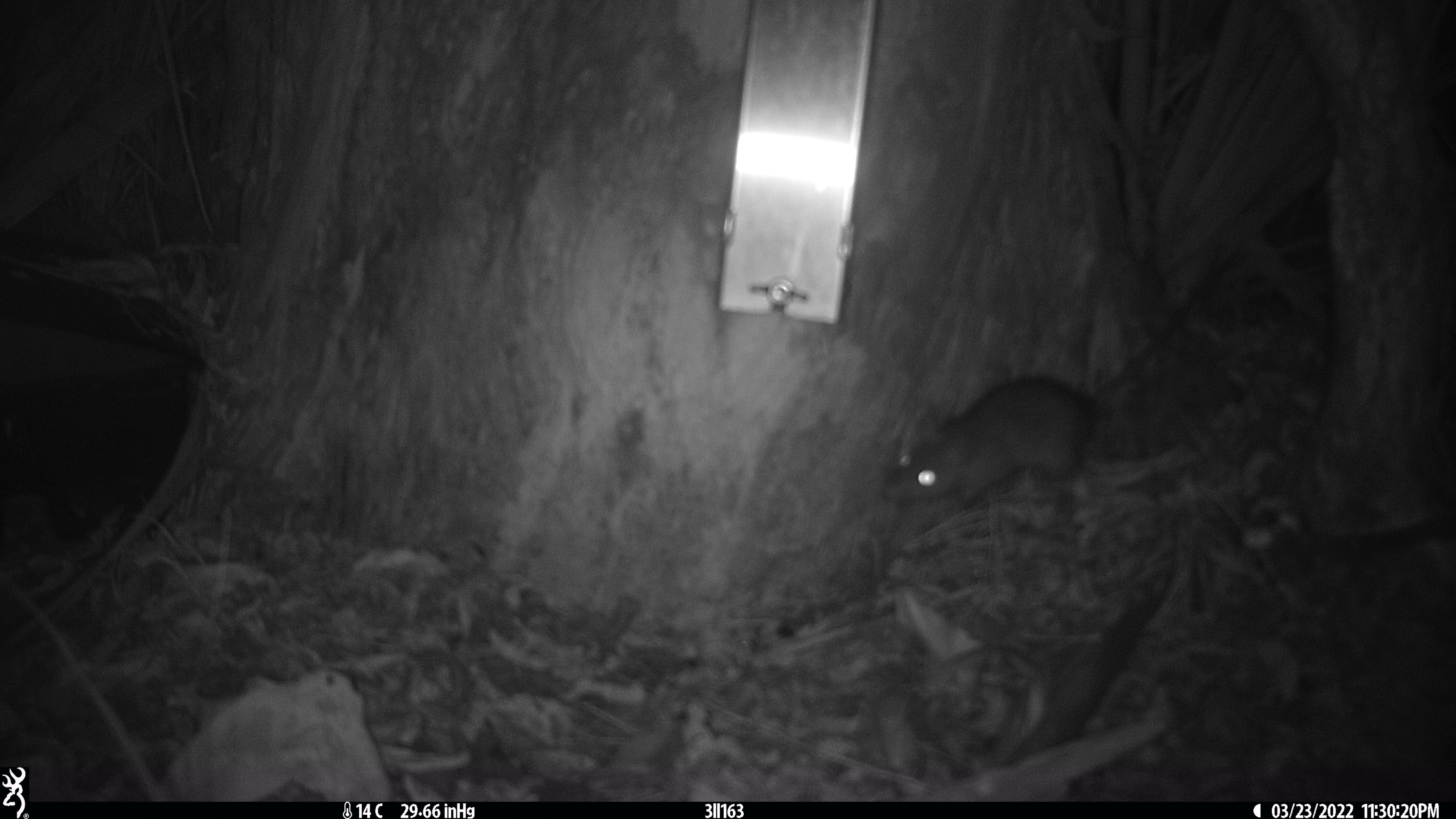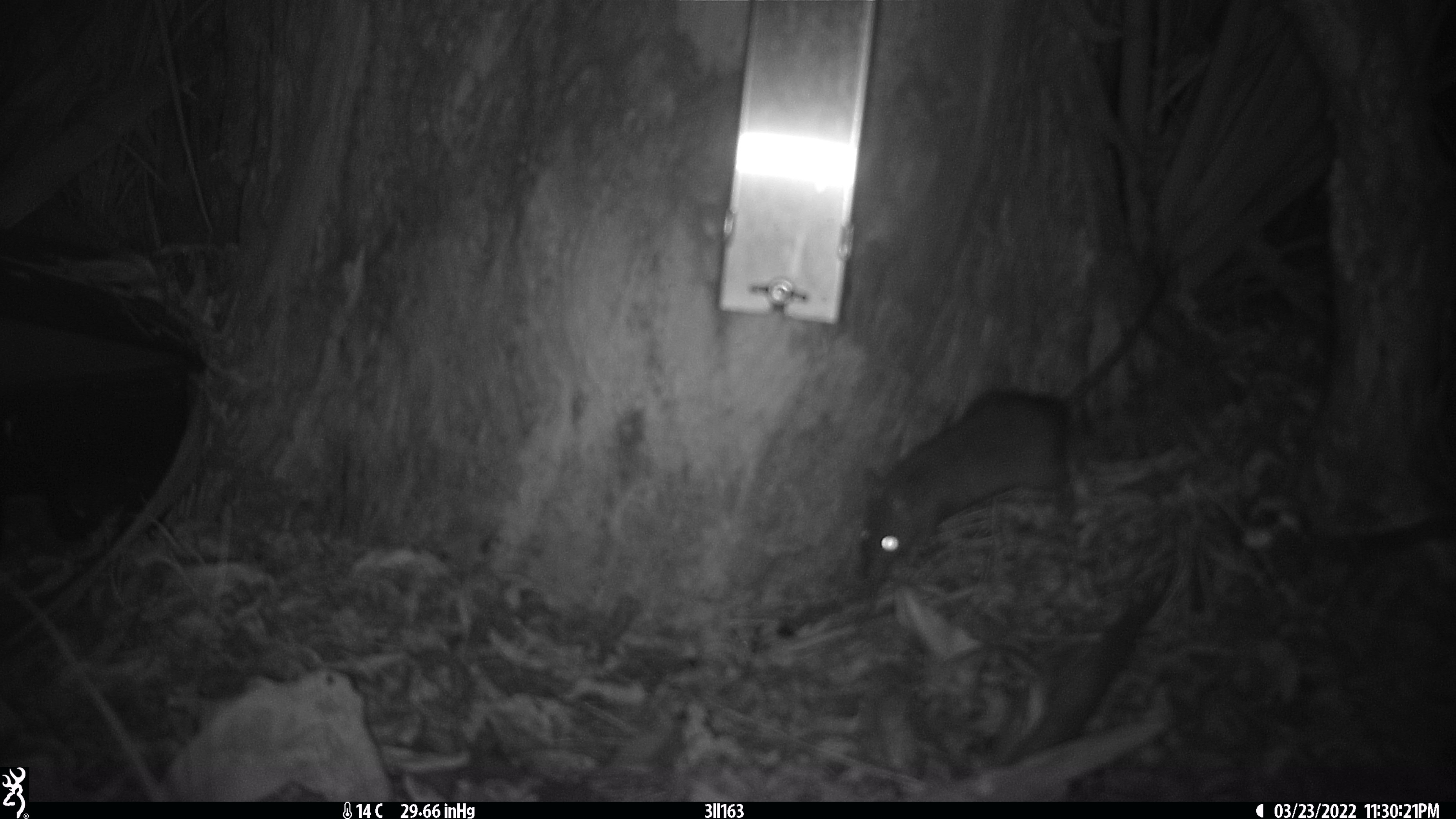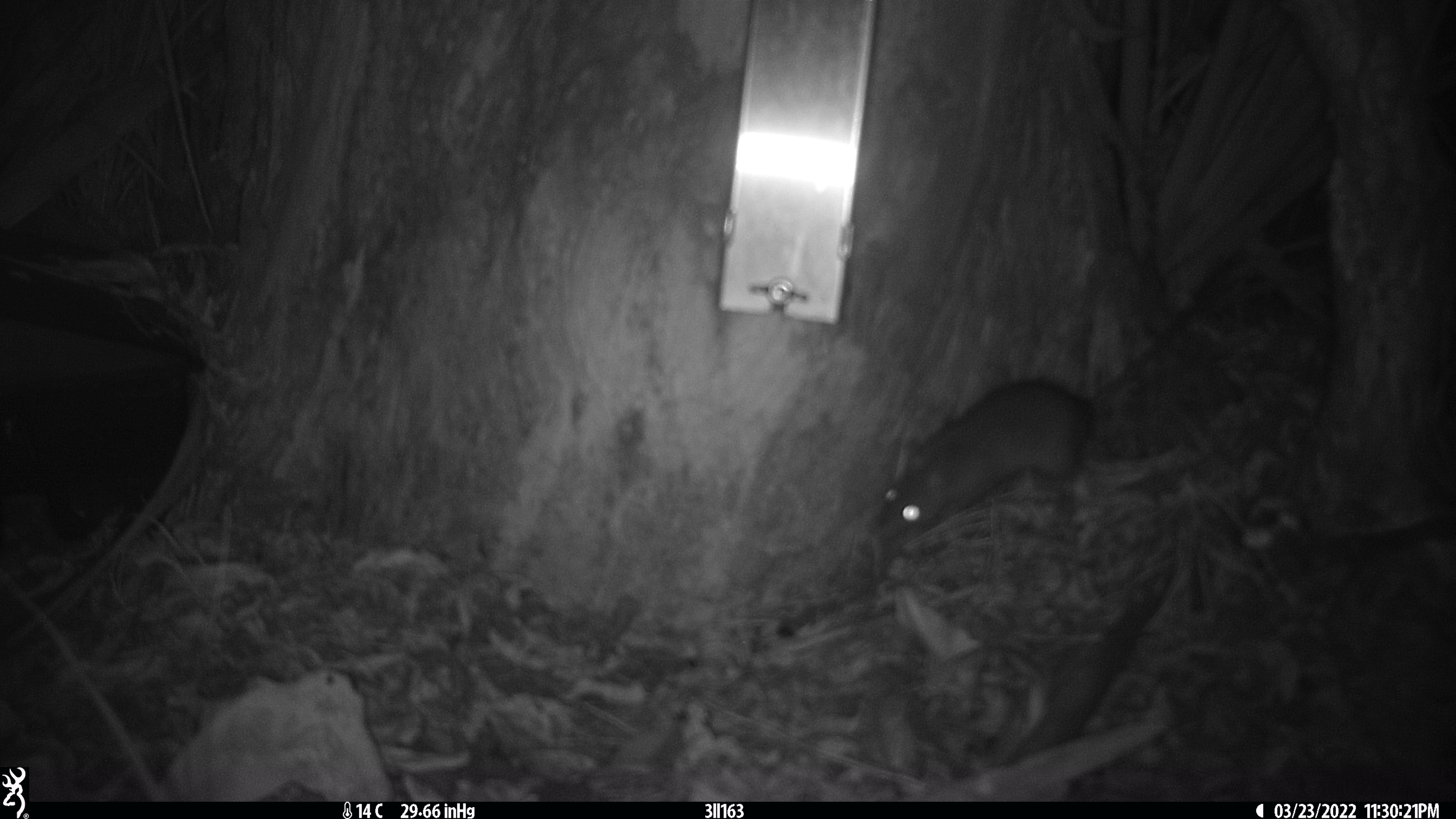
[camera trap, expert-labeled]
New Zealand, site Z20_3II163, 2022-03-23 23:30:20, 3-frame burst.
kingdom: Animalia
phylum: Chordata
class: Mammalia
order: Rodentia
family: Muridae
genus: Rattus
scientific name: Rattus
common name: rat